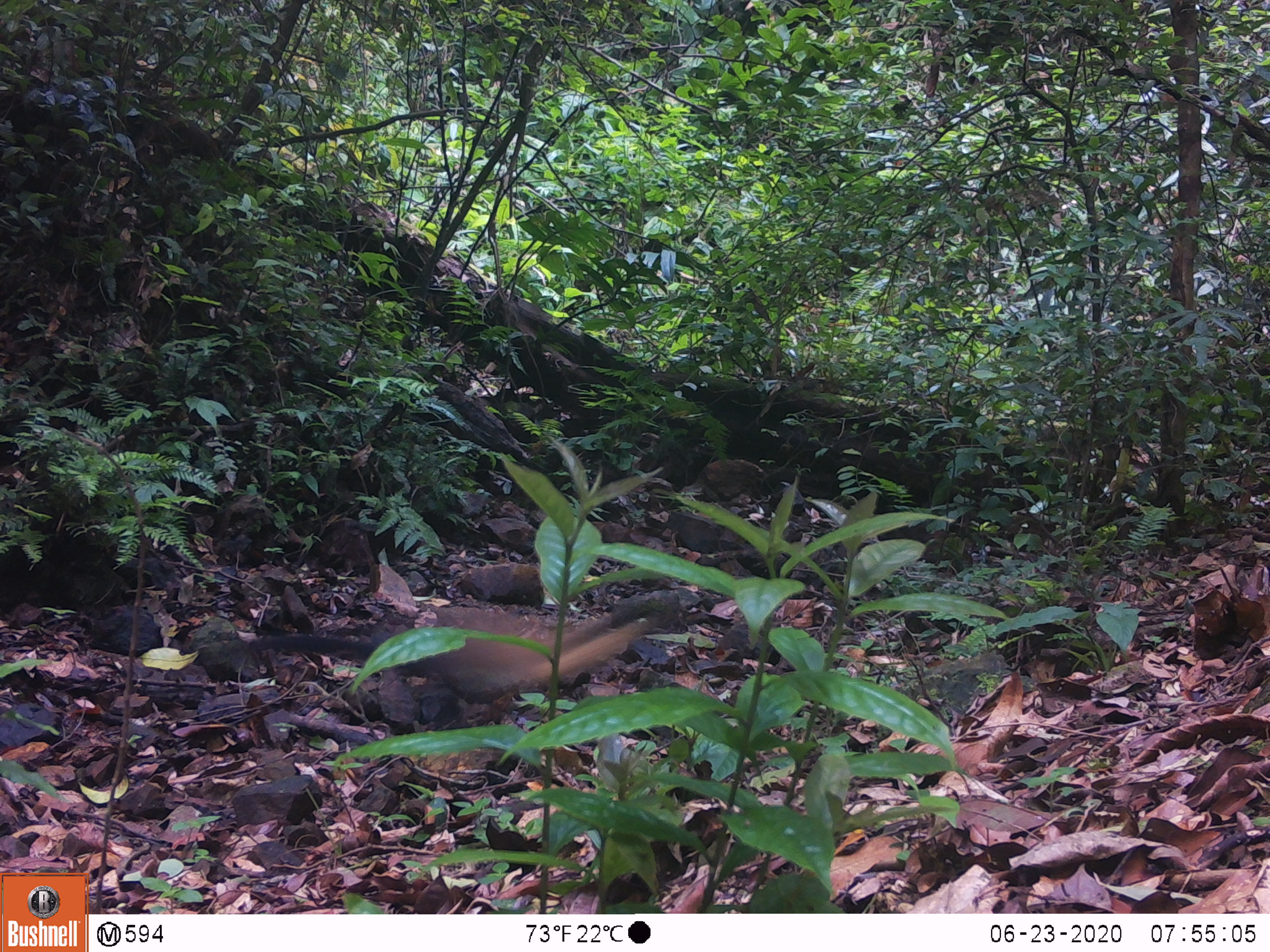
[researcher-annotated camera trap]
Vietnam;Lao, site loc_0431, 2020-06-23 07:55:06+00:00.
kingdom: Animalia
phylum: Chordata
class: Mammalia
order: Carnivora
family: Mustelidae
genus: Martes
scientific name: Martes flavigula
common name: yellow-throated marten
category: yellow throated marten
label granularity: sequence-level